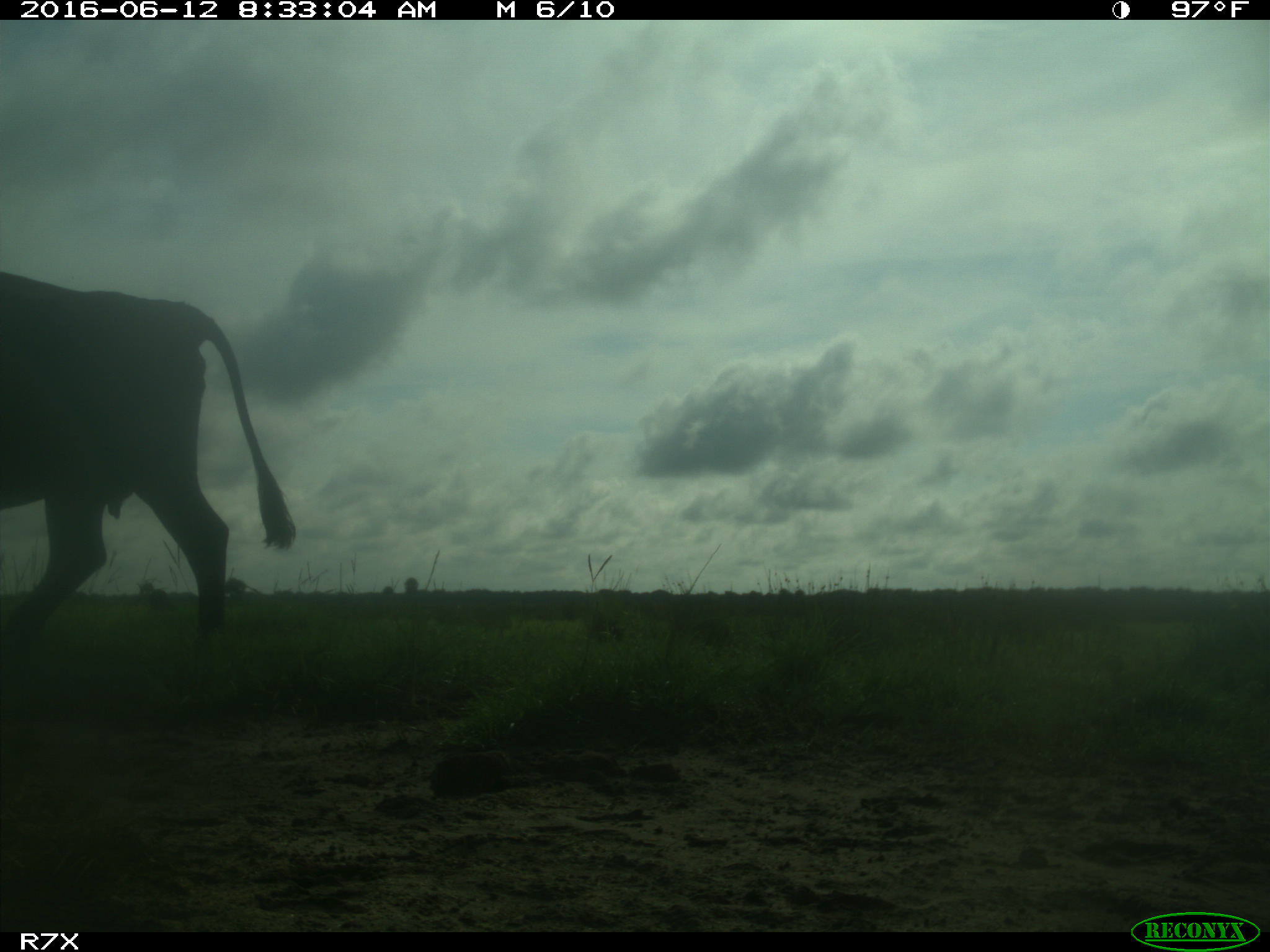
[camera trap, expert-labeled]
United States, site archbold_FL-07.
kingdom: Animalia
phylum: Chordata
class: Mammalia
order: Artiodactyla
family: Bovidae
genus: Bos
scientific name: Bos taurus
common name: domestic cow